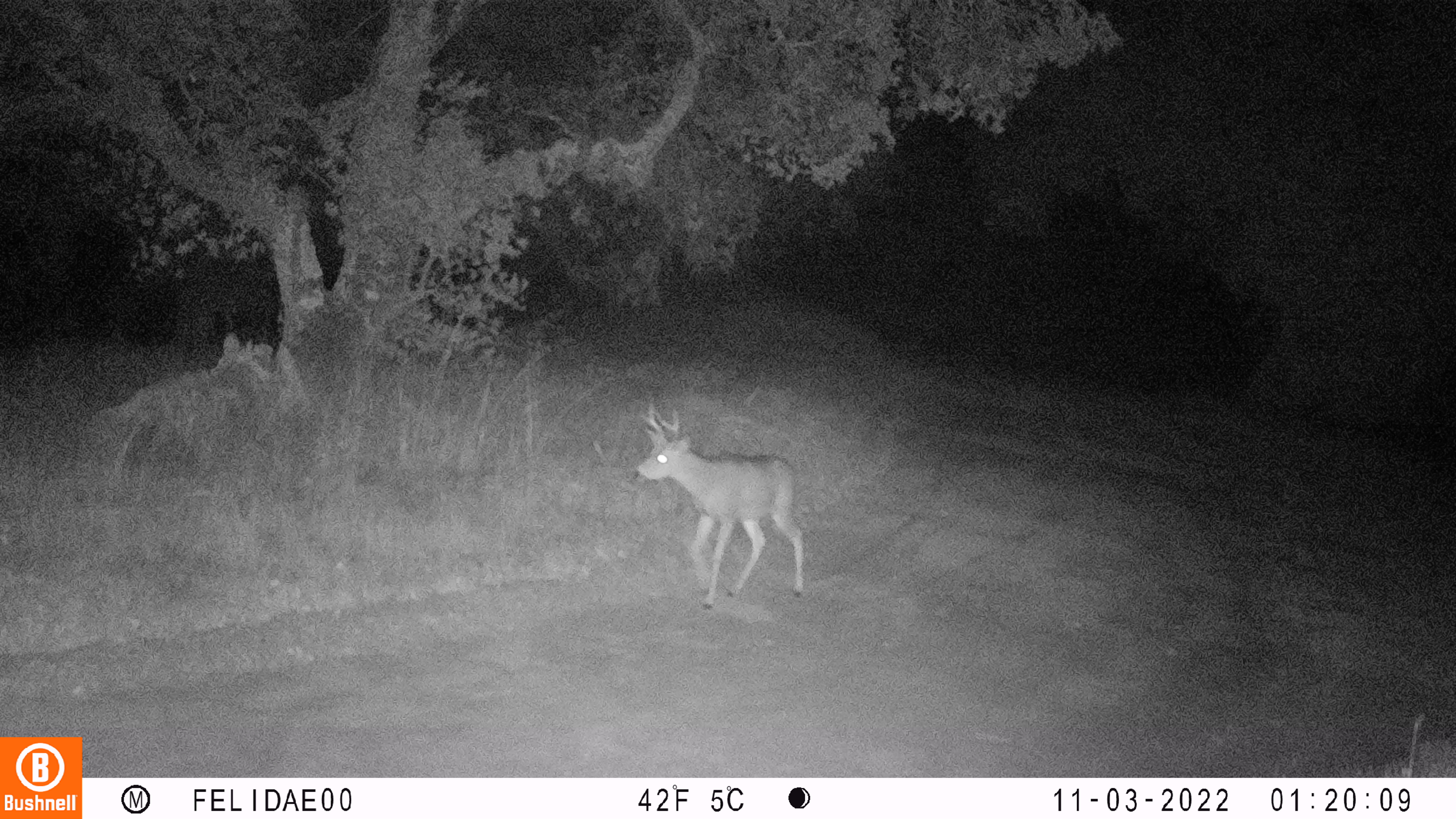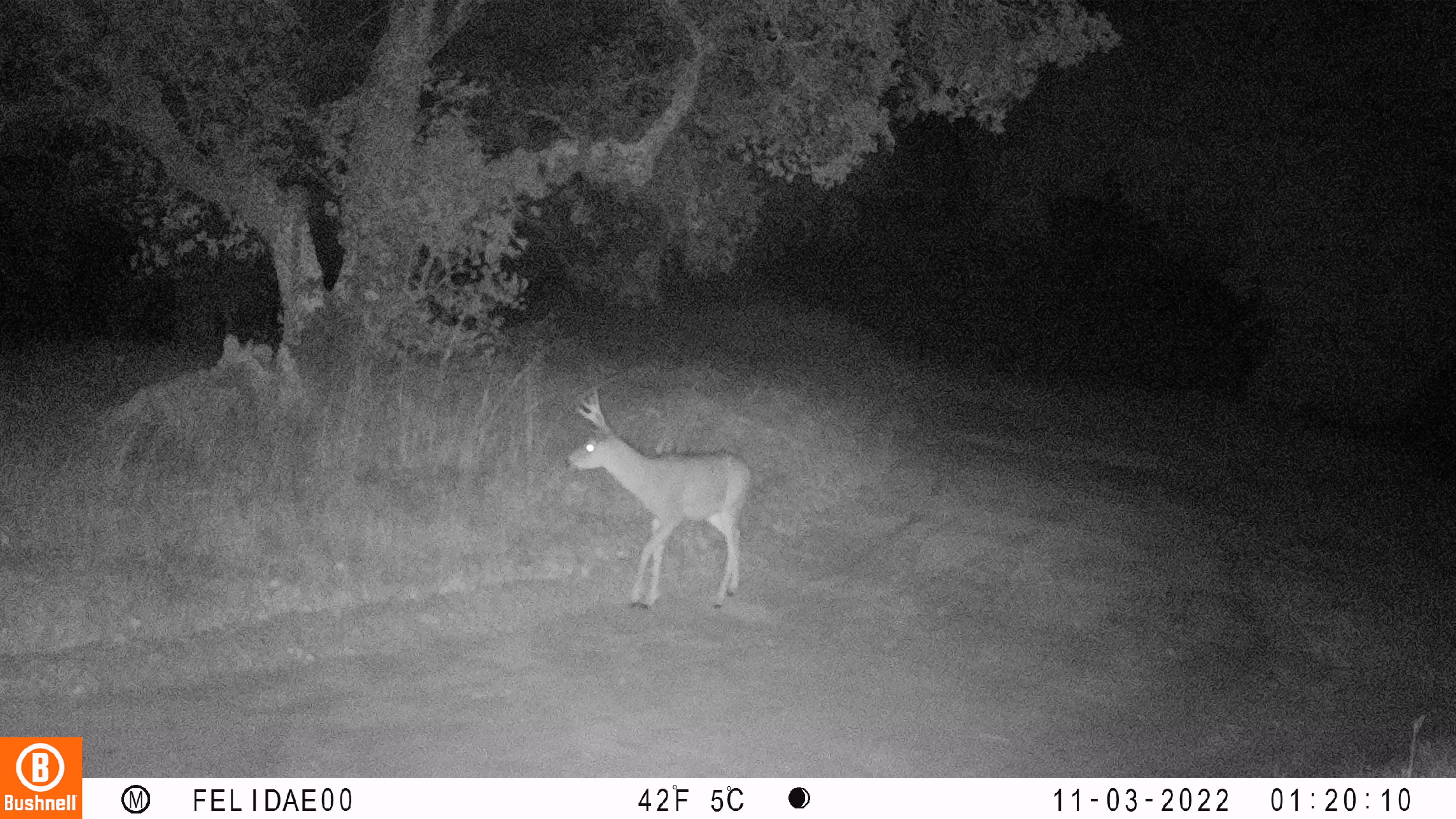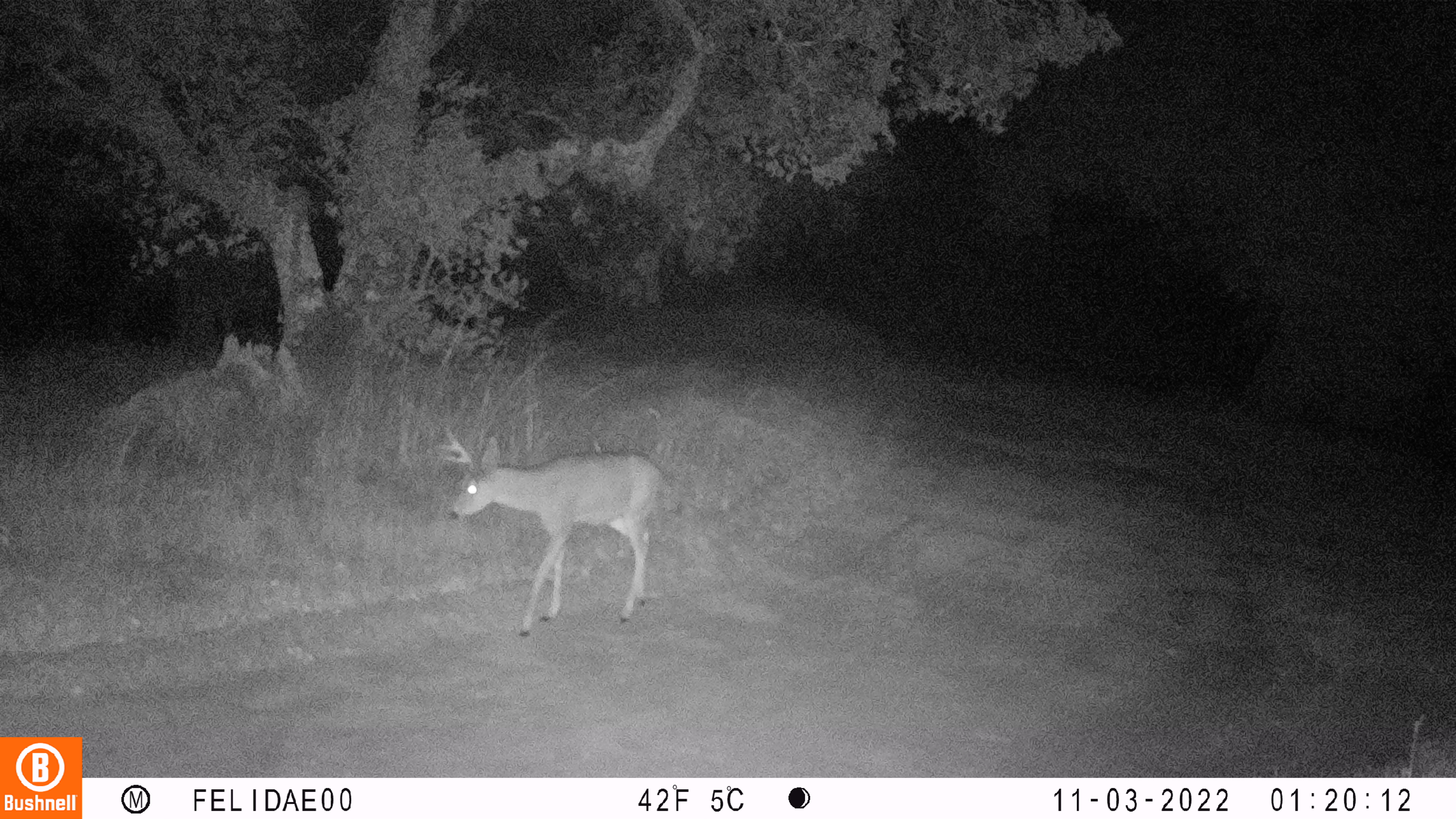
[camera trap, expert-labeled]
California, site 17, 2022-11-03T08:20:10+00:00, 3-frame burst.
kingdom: Animalia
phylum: Chordata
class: Mammalia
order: Artiodactyla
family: Cervidae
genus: Odocoileus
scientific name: Odocoileus hemionus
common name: mule deer